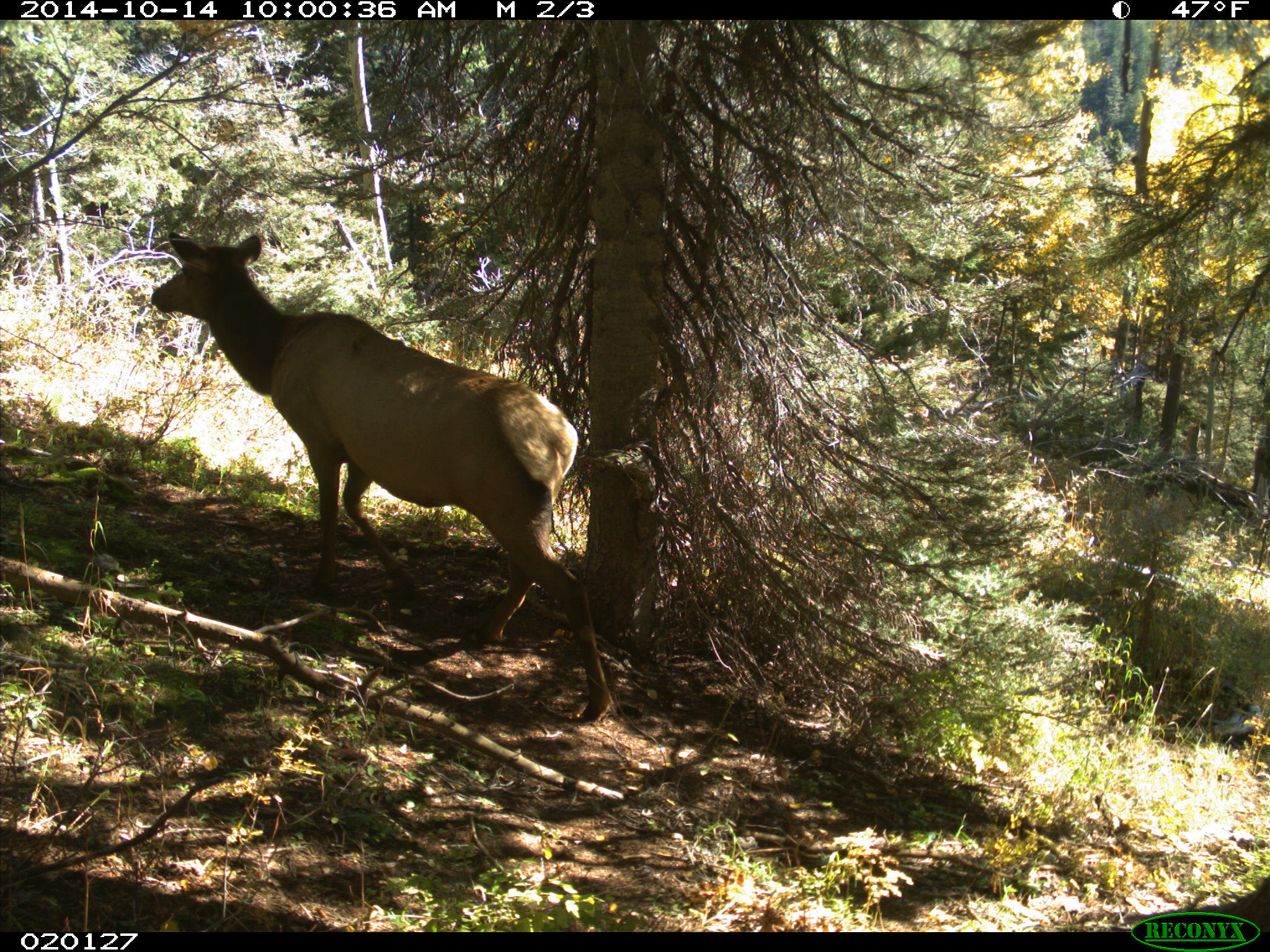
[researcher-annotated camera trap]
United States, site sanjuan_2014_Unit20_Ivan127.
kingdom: Animalia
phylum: Chordata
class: Mammalia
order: Artiodactyla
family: Cervidae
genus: Cervus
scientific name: Cervus elaphus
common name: red deer